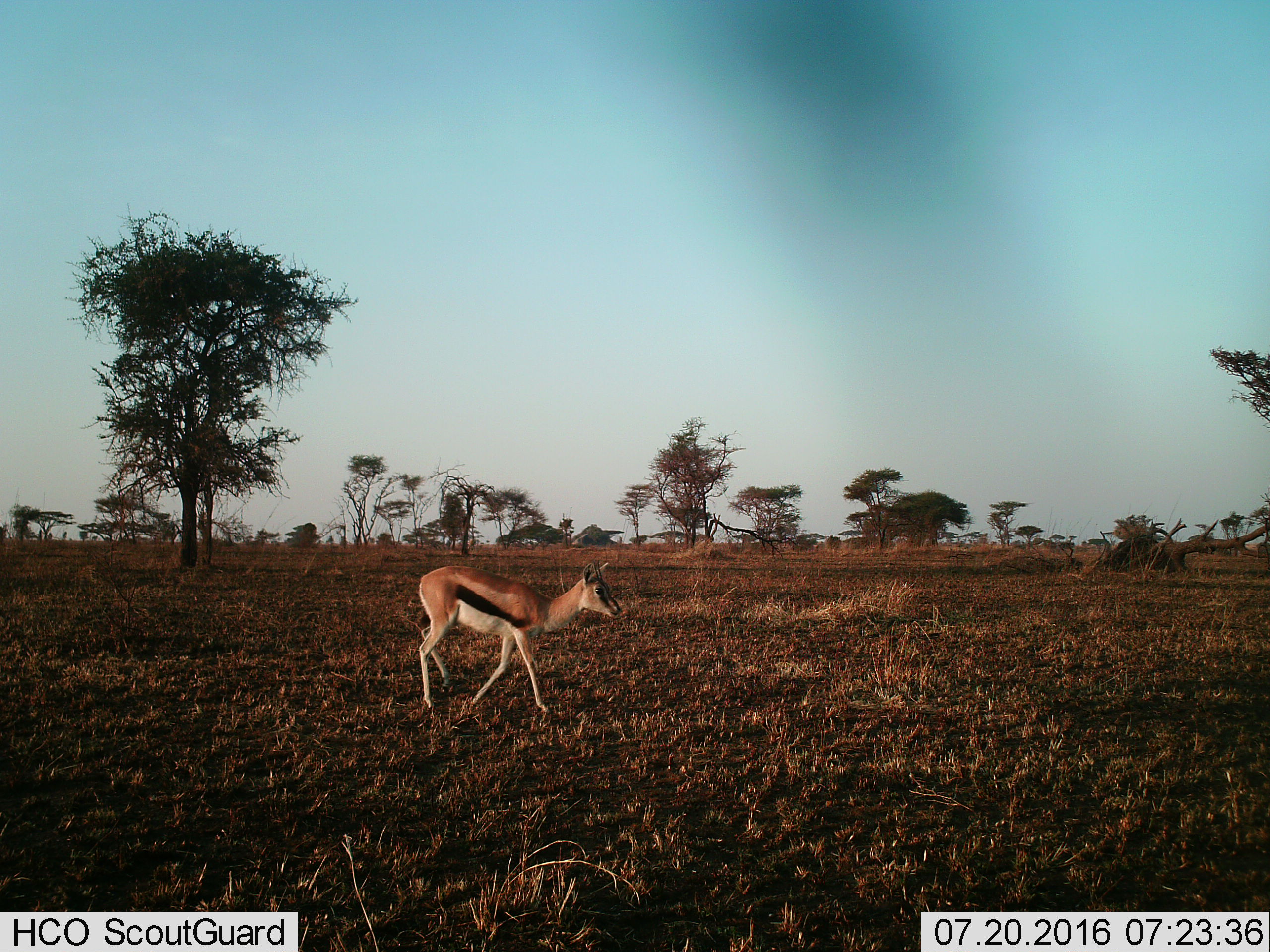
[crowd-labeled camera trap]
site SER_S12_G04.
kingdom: Animalia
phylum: Chordata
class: Mammalia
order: Artiodactyla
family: Bovidae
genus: Eudorcas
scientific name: Eudorcas thomsonii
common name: thomson's gazelle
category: gazellethomsons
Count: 1.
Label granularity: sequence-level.